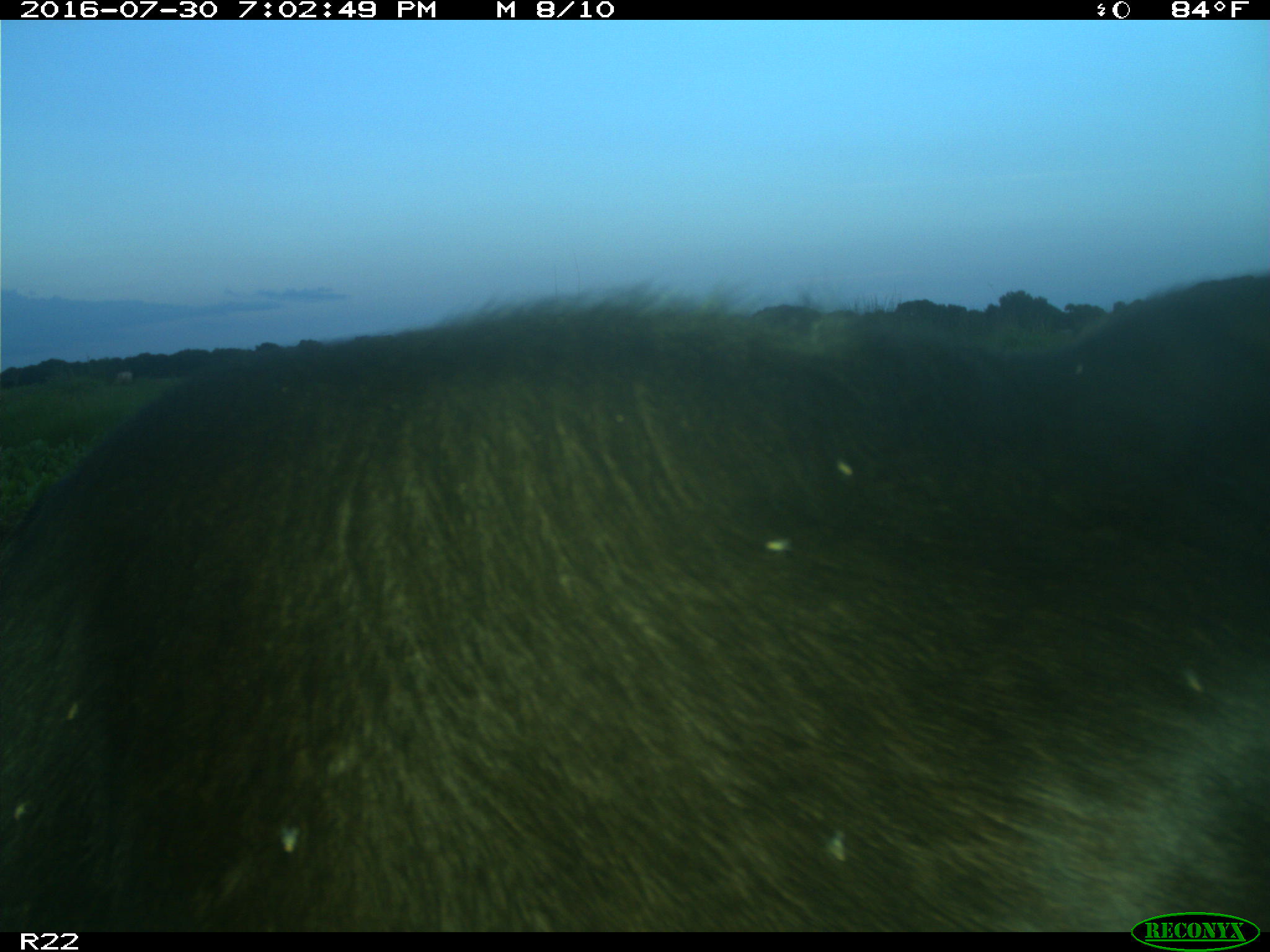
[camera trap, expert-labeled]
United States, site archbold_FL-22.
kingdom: Animalia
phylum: Chordata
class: Mammalia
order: Artiodactyla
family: Bovidae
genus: Bos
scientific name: Bos taurus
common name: domestic cow